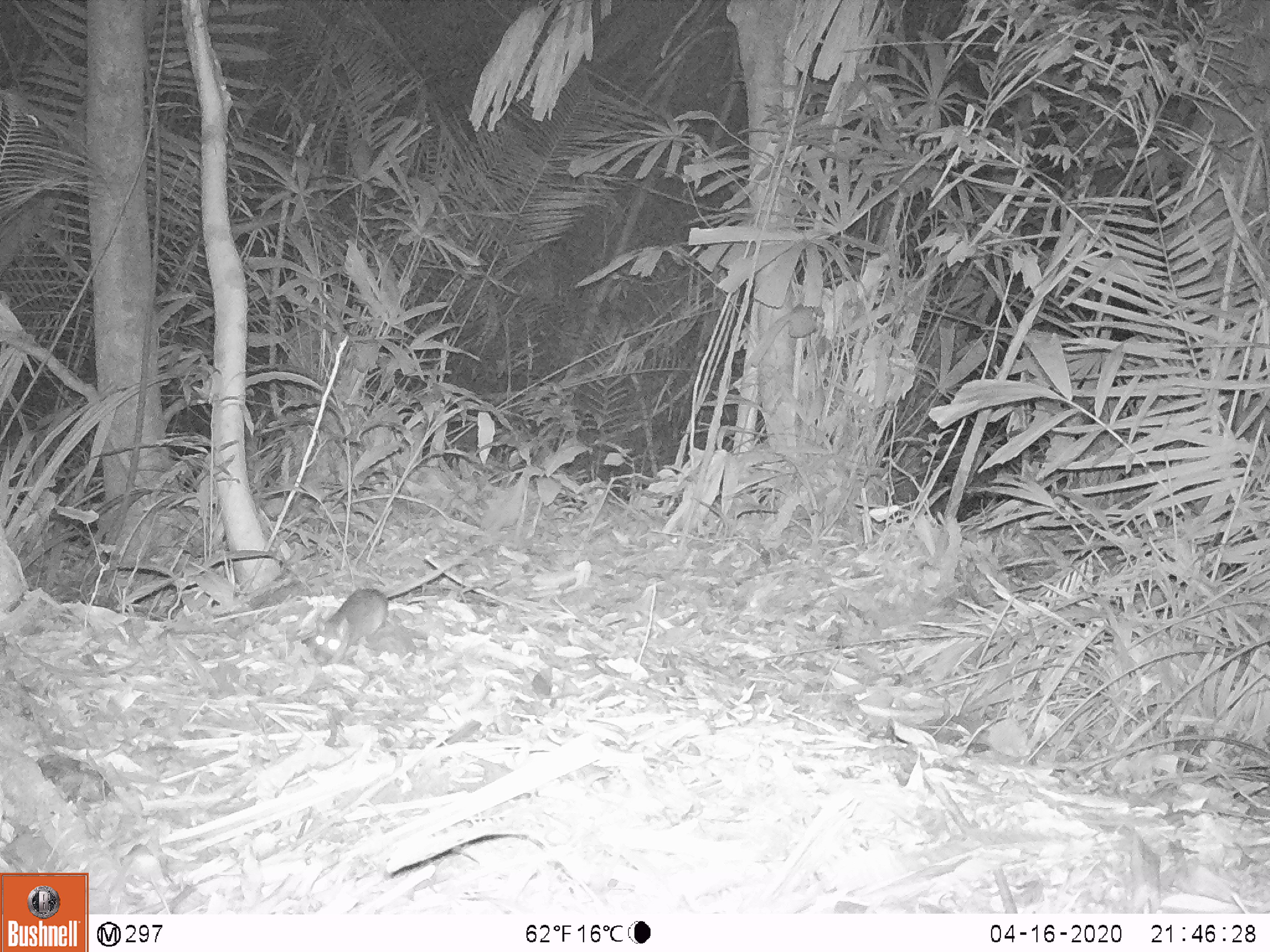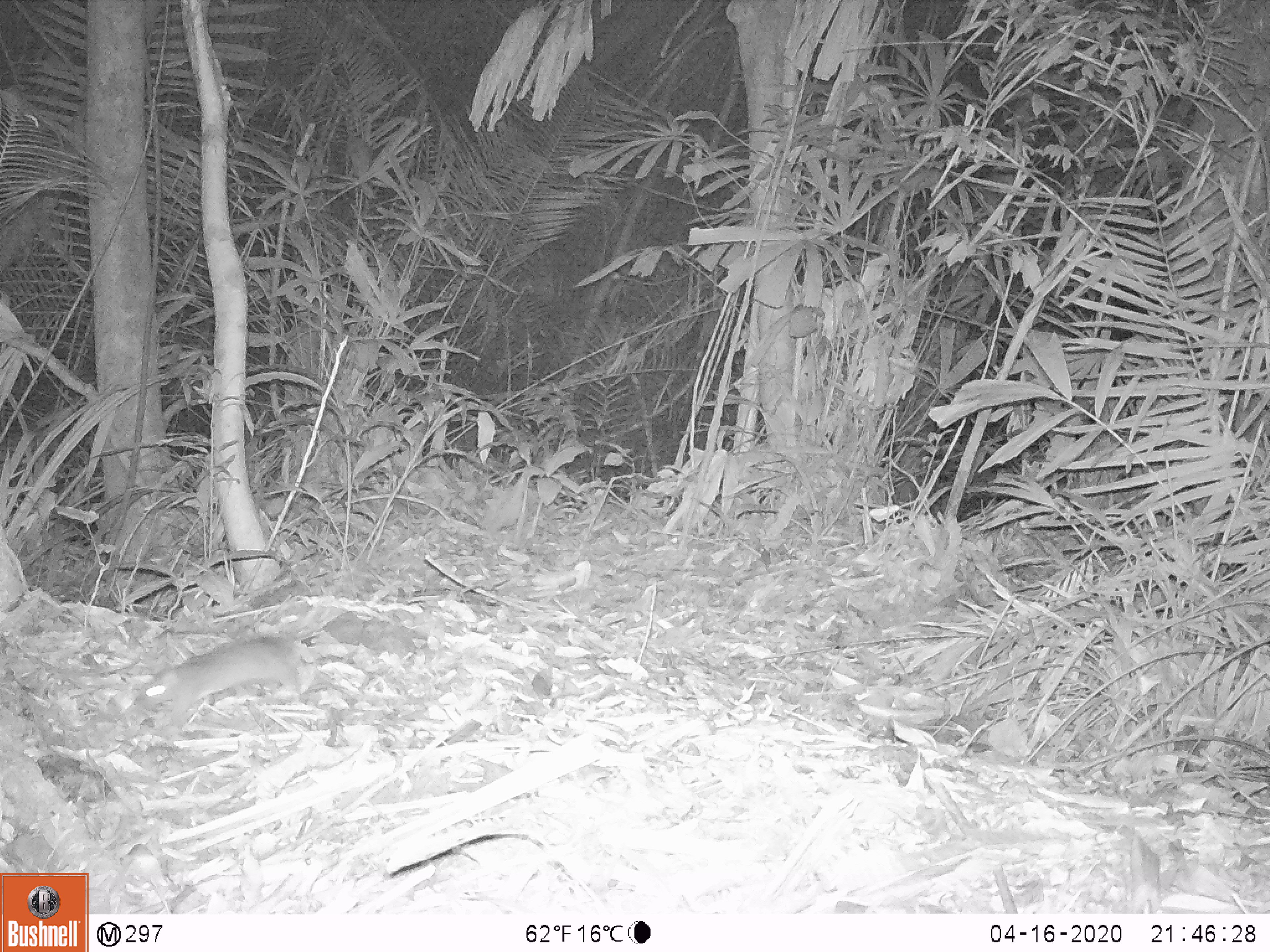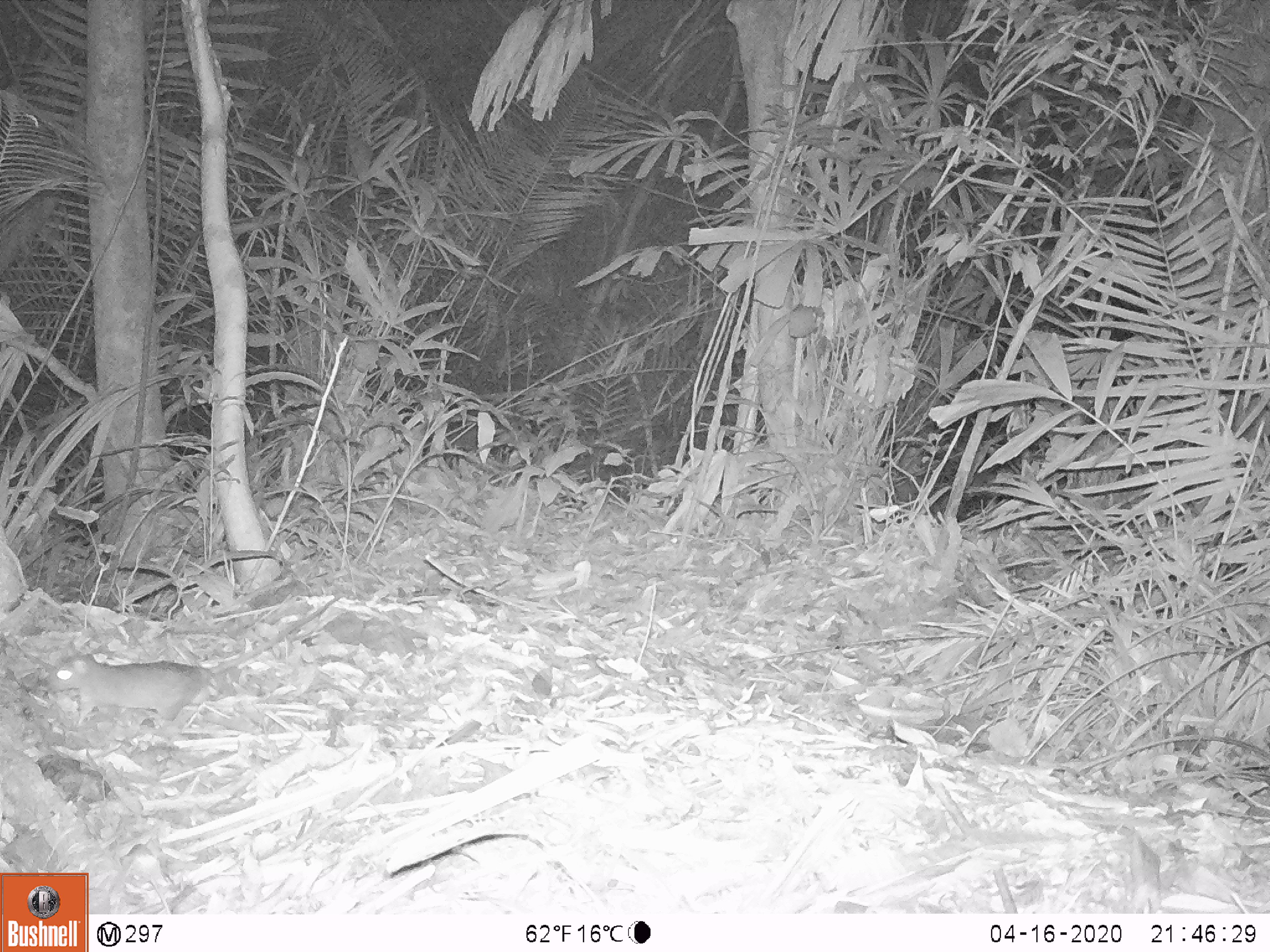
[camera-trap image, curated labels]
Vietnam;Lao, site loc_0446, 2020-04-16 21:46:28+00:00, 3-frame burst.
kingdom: Animalia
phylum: Chordata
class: Mammalia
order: Rodentia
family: Muridae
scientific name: Muridae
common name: old-world mice and rats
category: unidentified murid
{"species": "unidentified murid (old-world mice and rats) (Muridae)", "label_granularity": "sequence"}